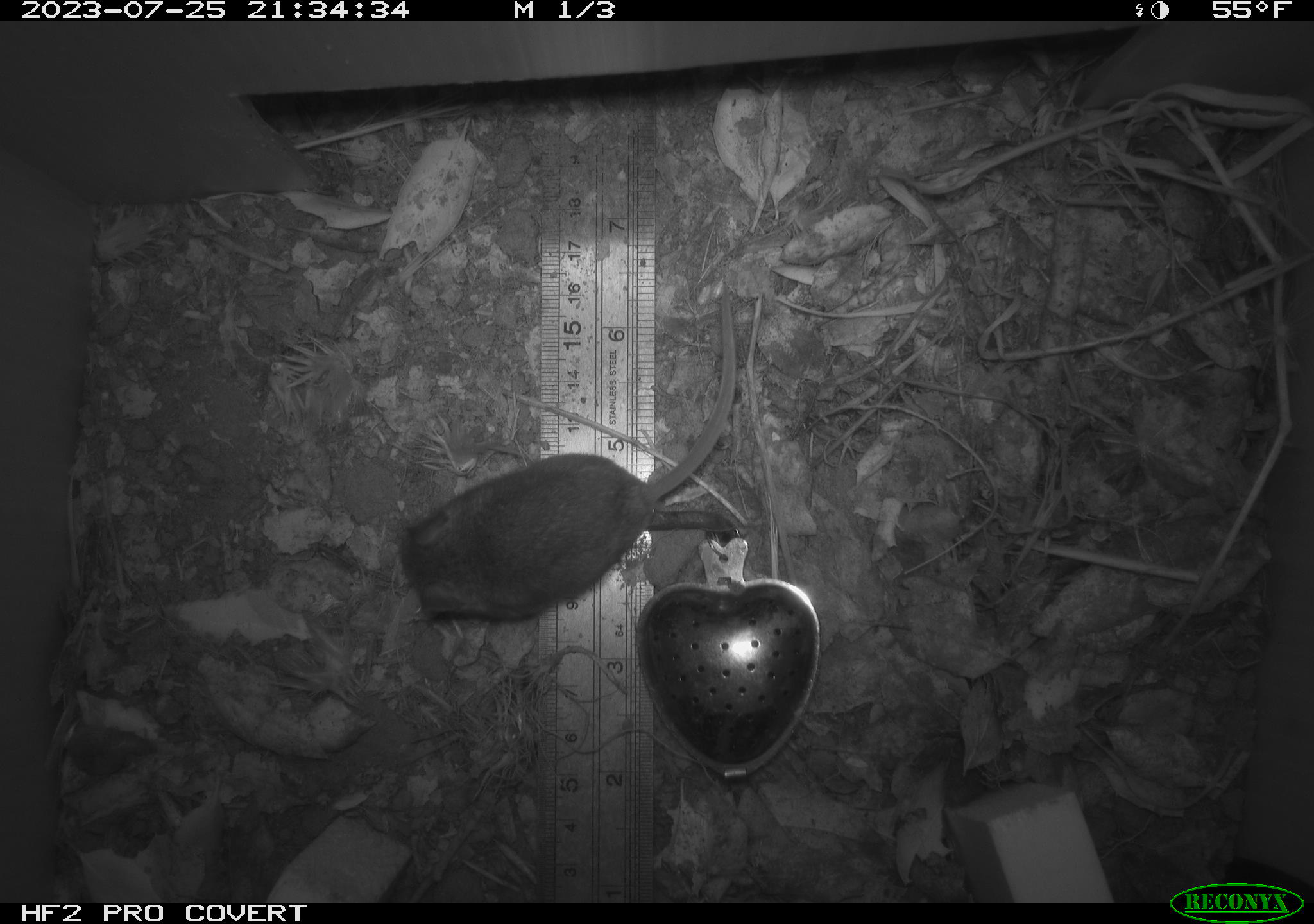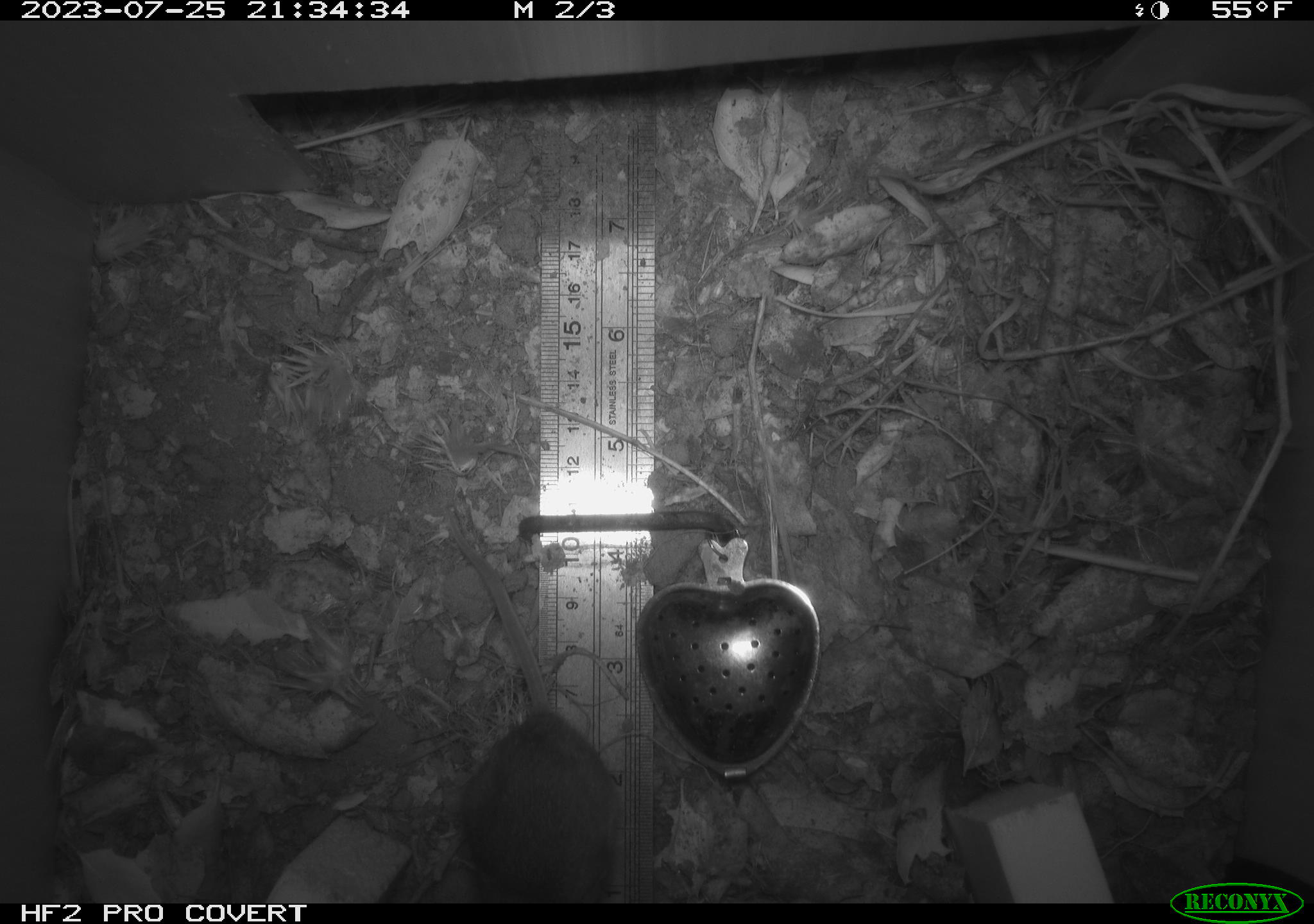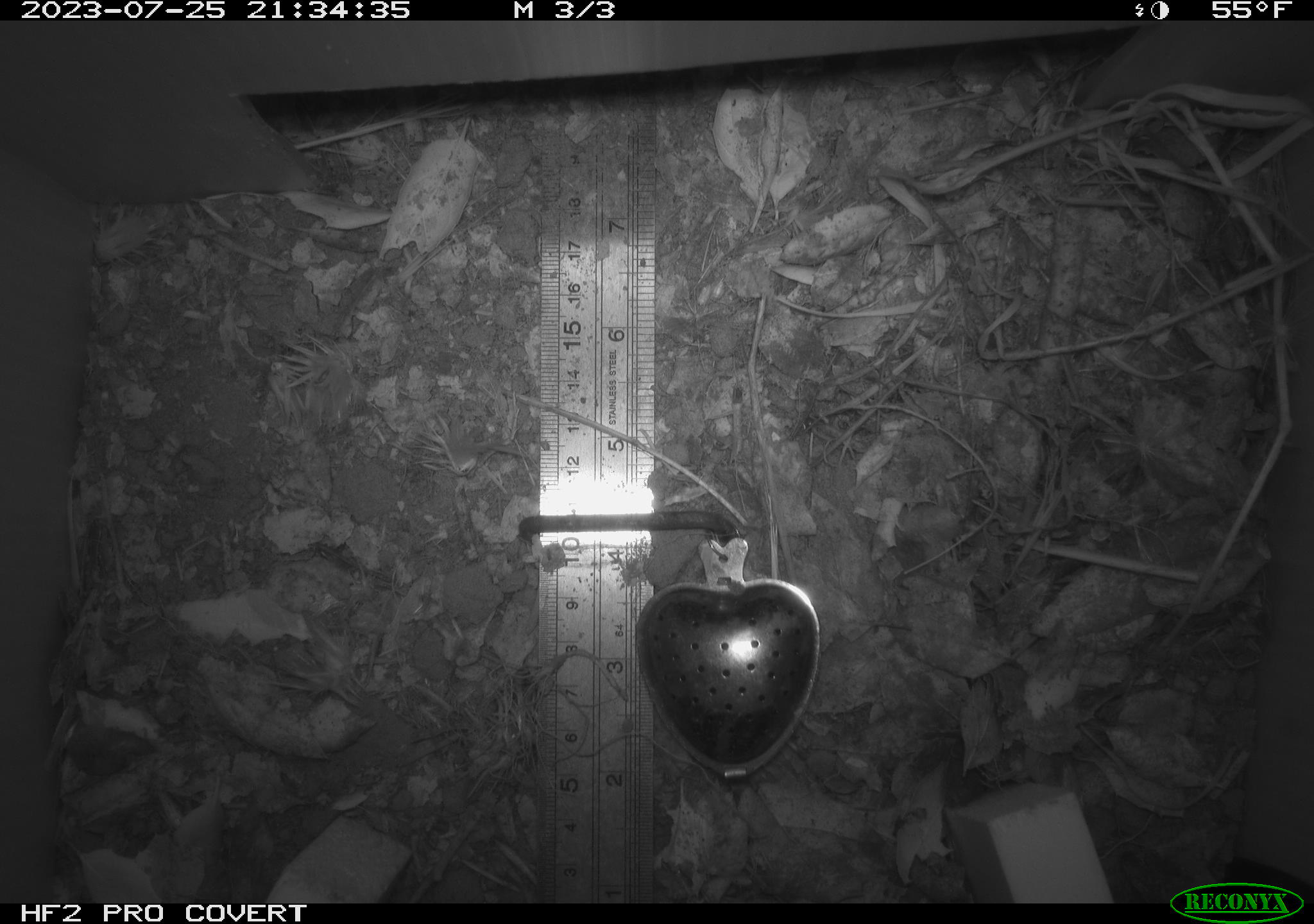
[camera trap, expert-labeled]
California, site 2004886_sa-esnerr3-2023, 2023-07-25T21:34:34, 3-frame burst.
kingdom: Animalia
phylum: Chordata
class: Mammalia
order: Rodentia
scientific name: Rodentia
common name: mouse species